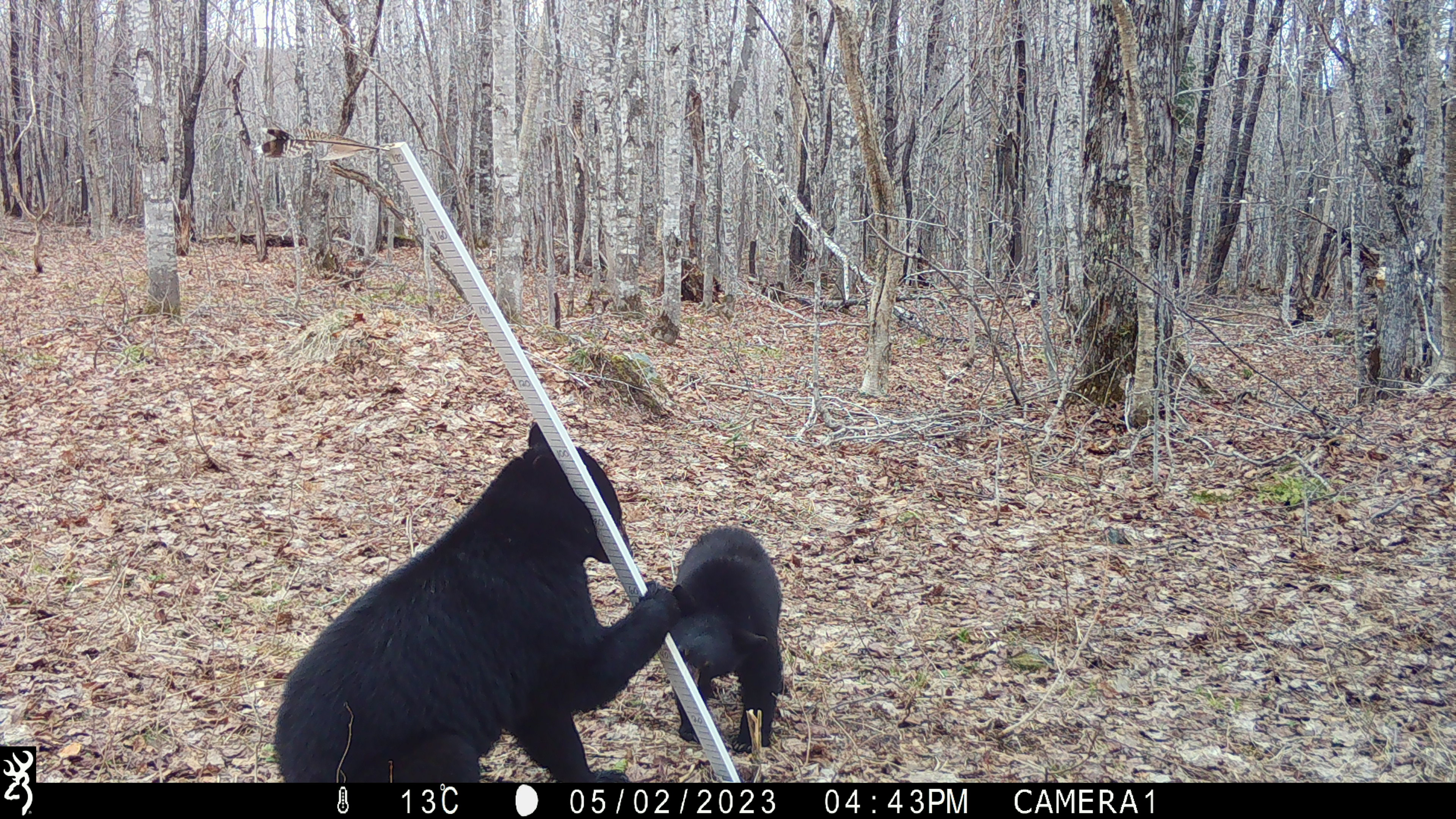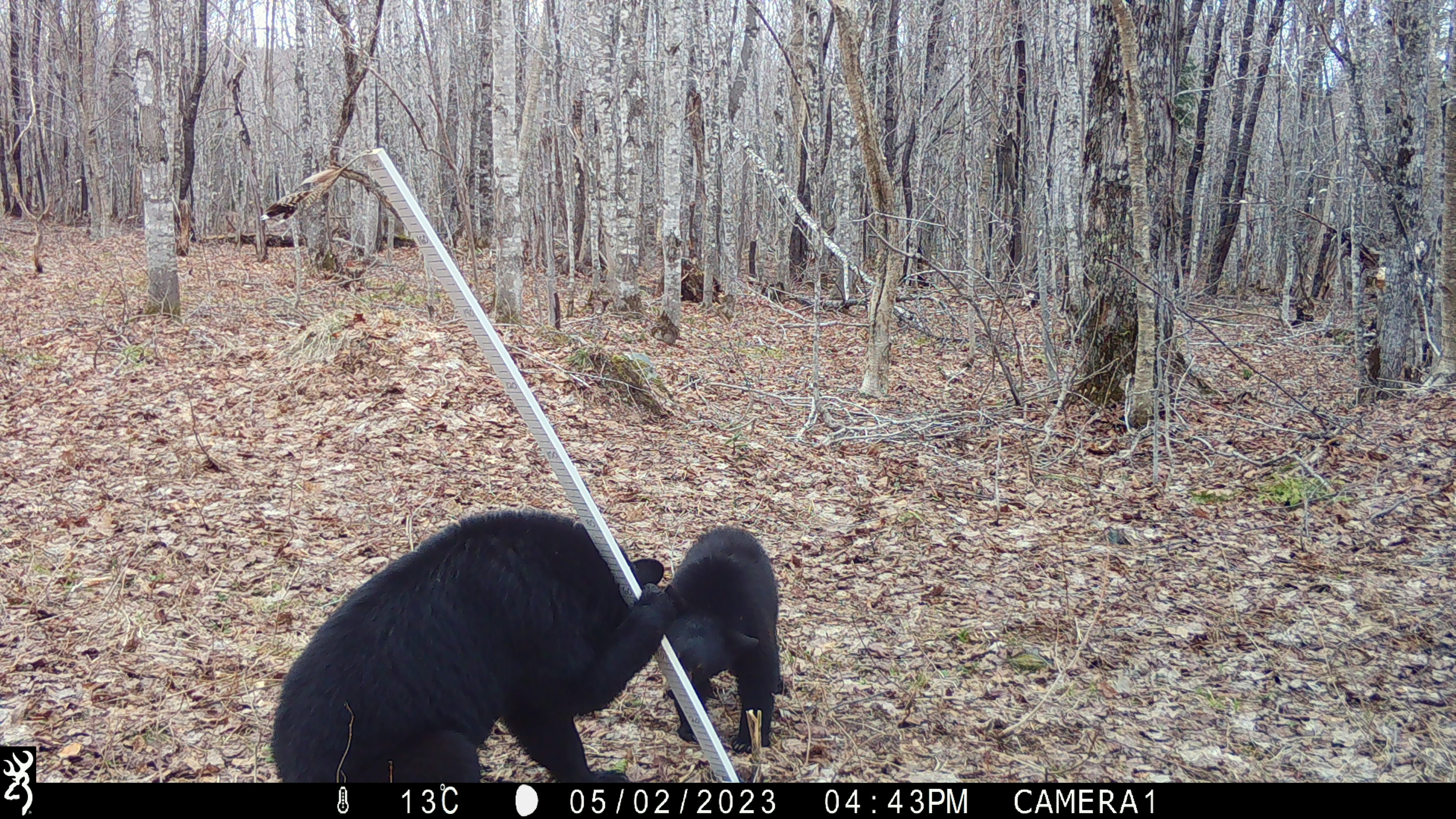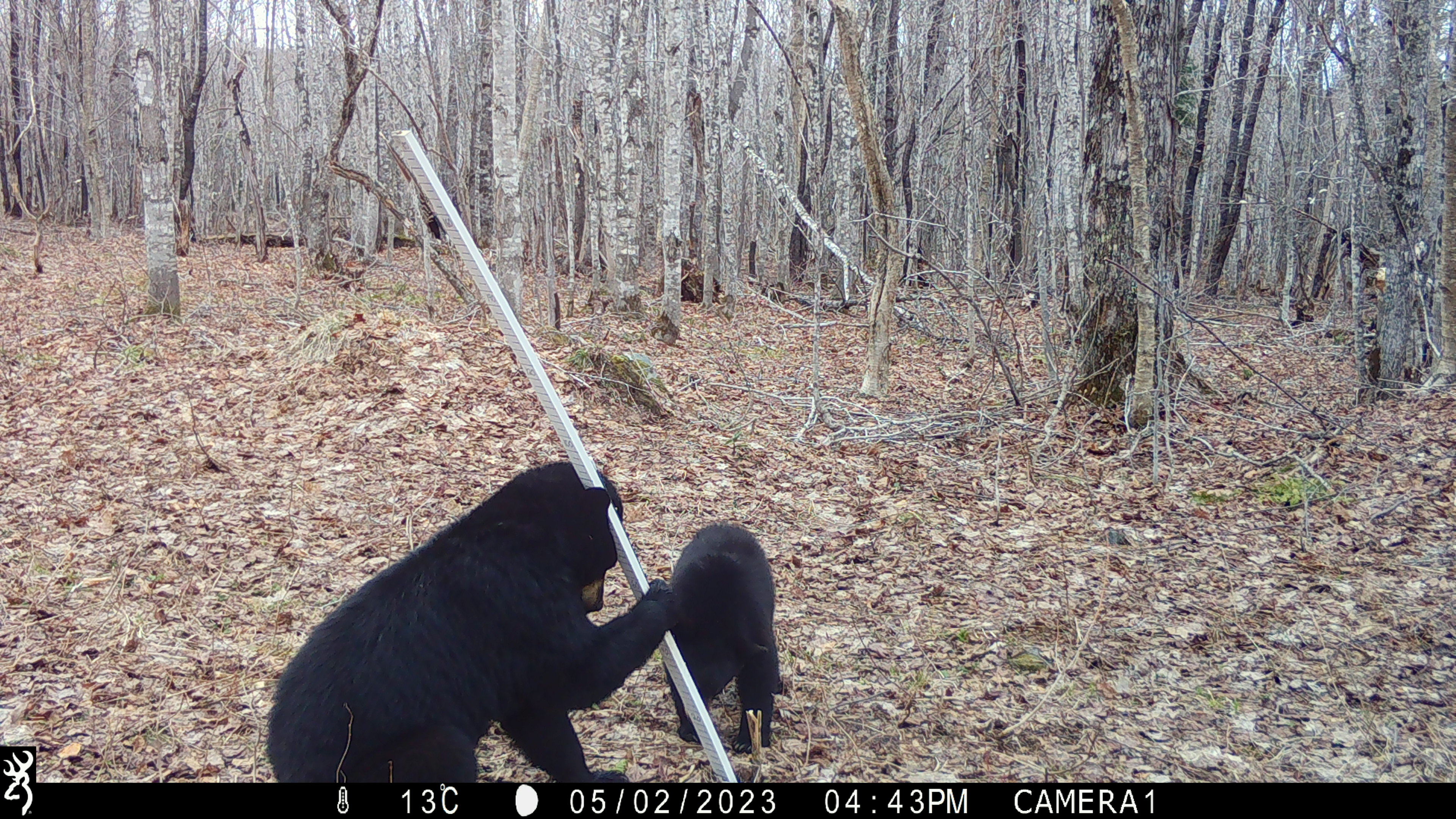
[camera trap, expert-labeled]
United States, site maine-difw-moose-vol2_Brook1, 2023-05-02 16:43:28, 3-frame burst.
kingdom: Animalia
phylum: Chordata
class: Mammalia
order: Carnivora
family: Ursidae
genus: Ursus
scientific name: Ursus americanus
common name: black bear